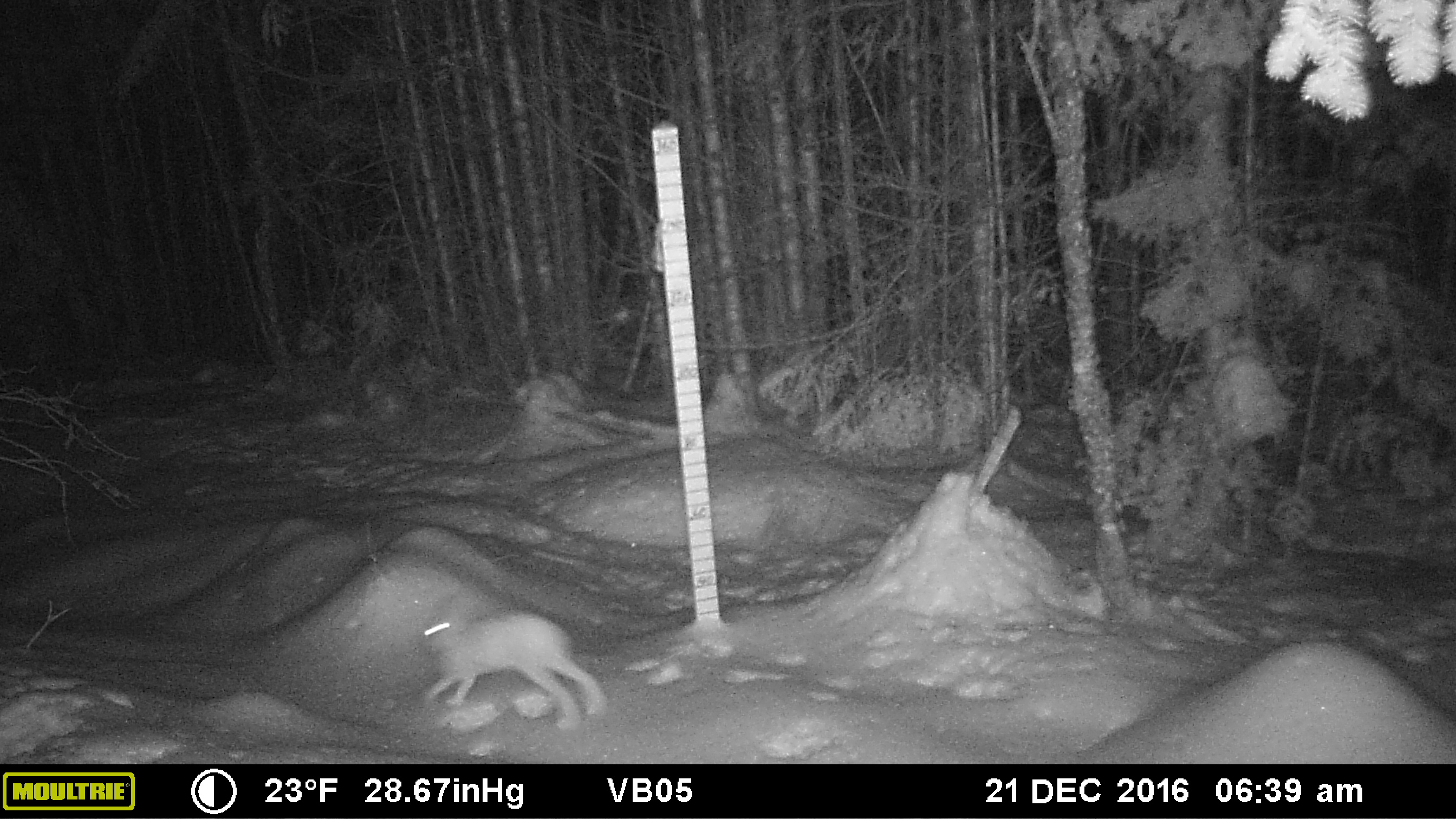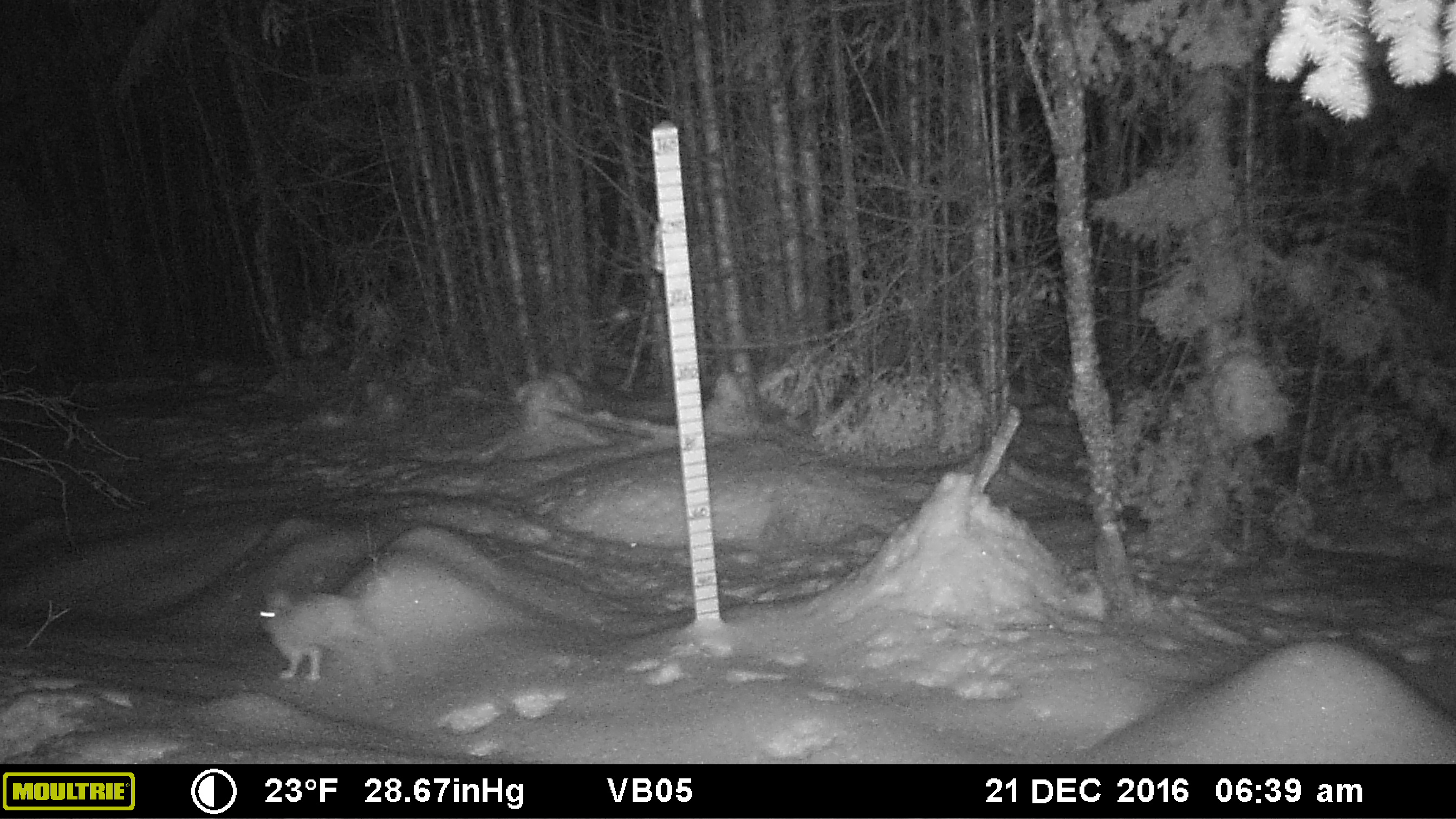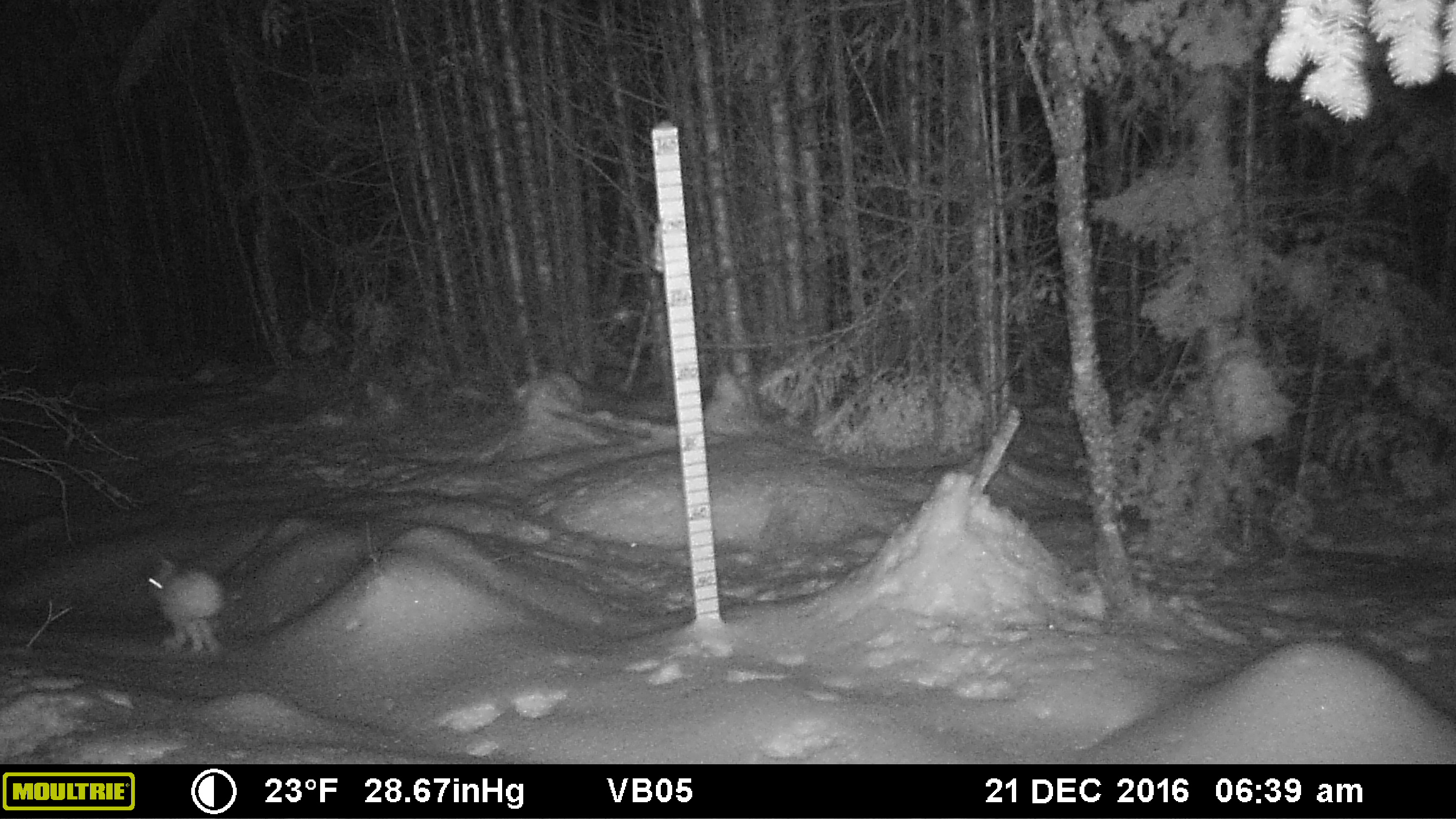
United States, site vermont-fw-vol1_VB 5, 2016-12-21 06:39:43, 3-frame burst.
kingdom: Animalia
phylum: Chordata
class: Mammalia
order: Lagomorpha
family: Leporidae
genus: Lepus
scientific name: Lepus americanus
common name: snowshoe hare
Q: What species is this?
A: Snowshoe hare (Lepus americanus).